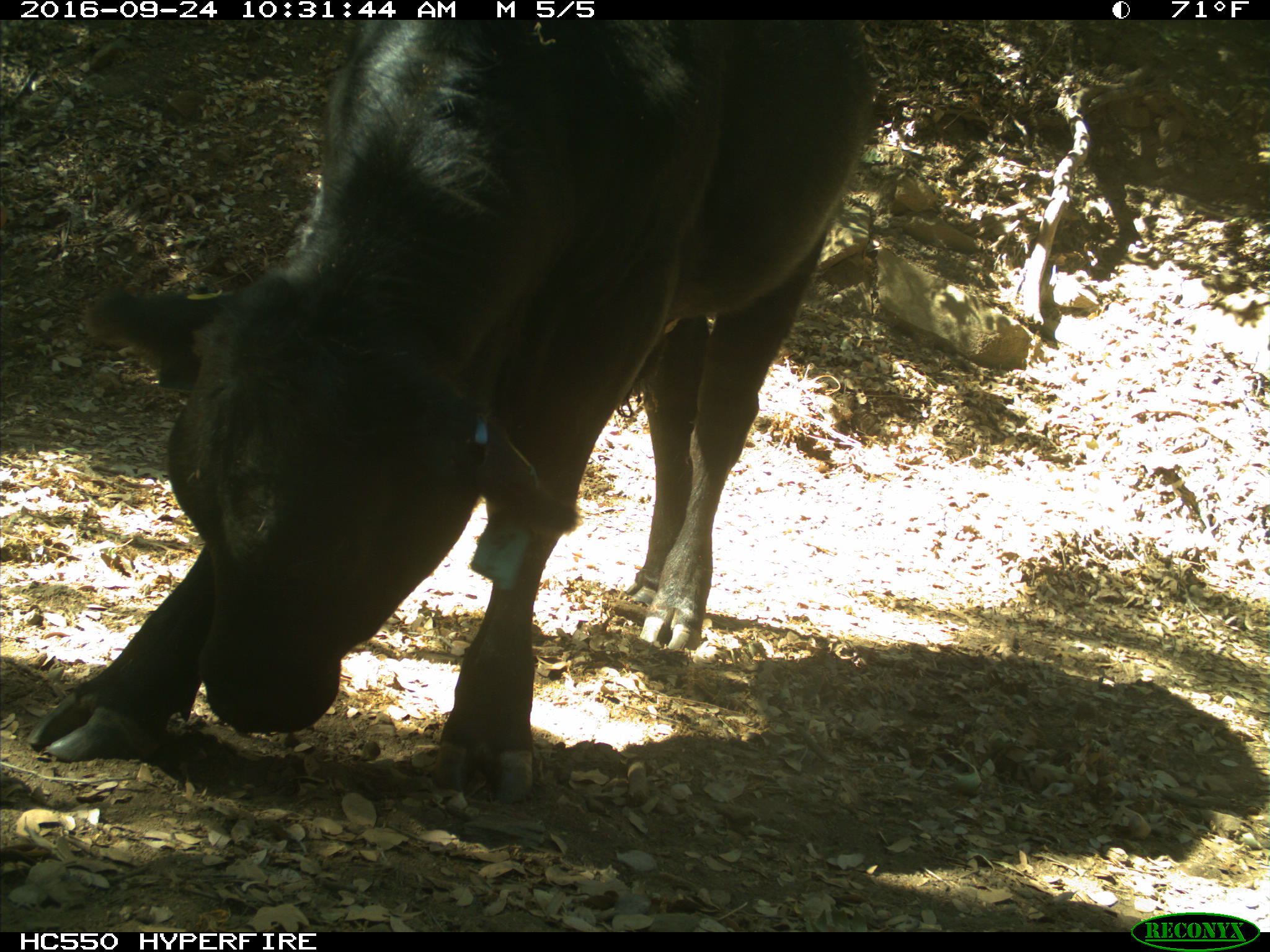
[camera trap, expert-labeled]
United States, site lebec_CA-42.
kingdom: Animalia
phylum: Chordata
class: Mammalia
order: Artiodactyla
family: Bovidae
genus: Bos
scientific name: Bos taurus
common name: domestic cow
Bos taurus (domestic cow).